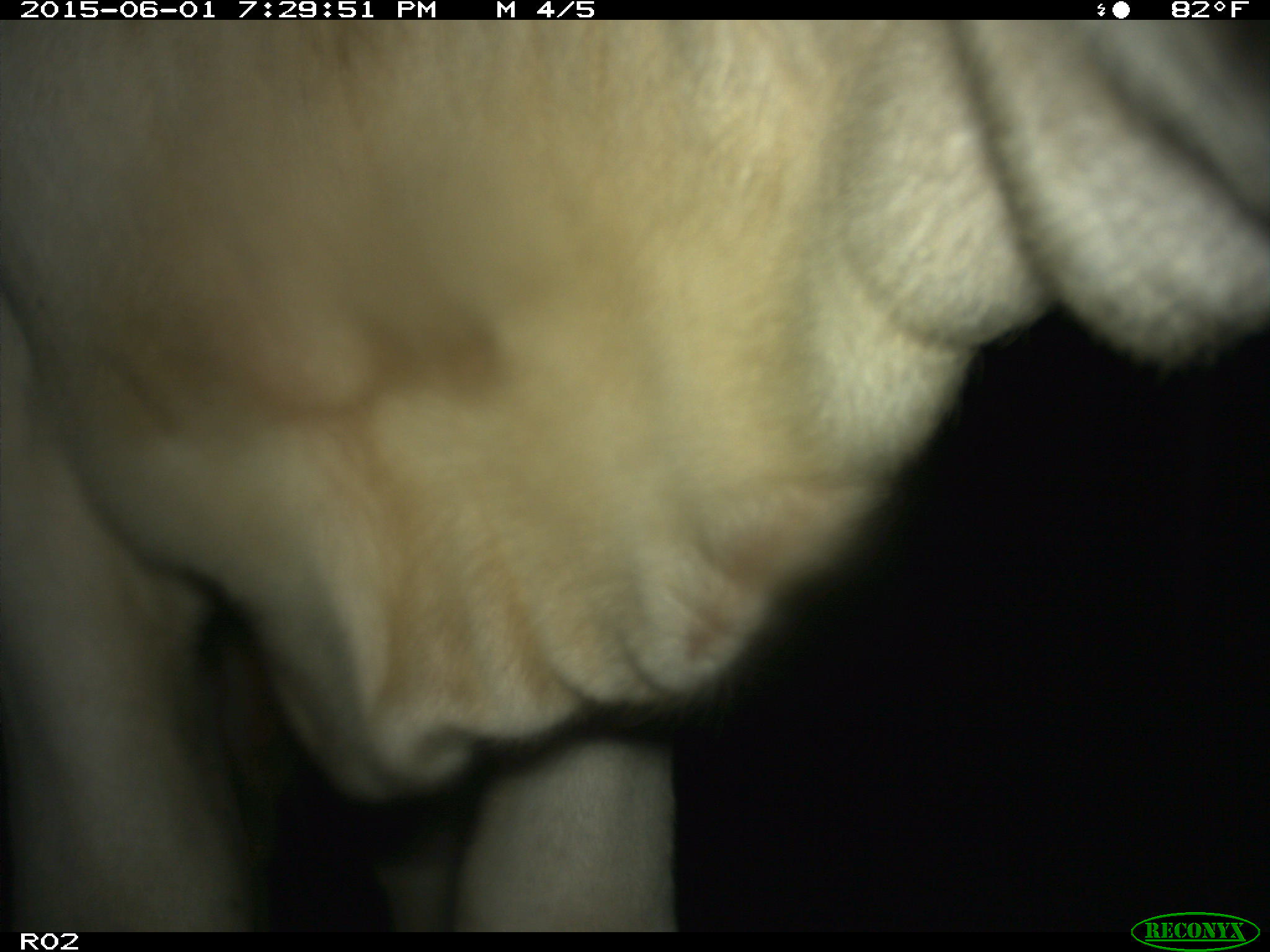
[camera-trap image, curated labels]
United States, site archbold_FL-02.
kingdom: Animalia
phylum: Chordata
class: Mammalia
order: Artiodactyla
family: Bovidae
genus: Bos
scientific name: Bos taurus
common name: domestic cow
Bos taurus (domestic cow).